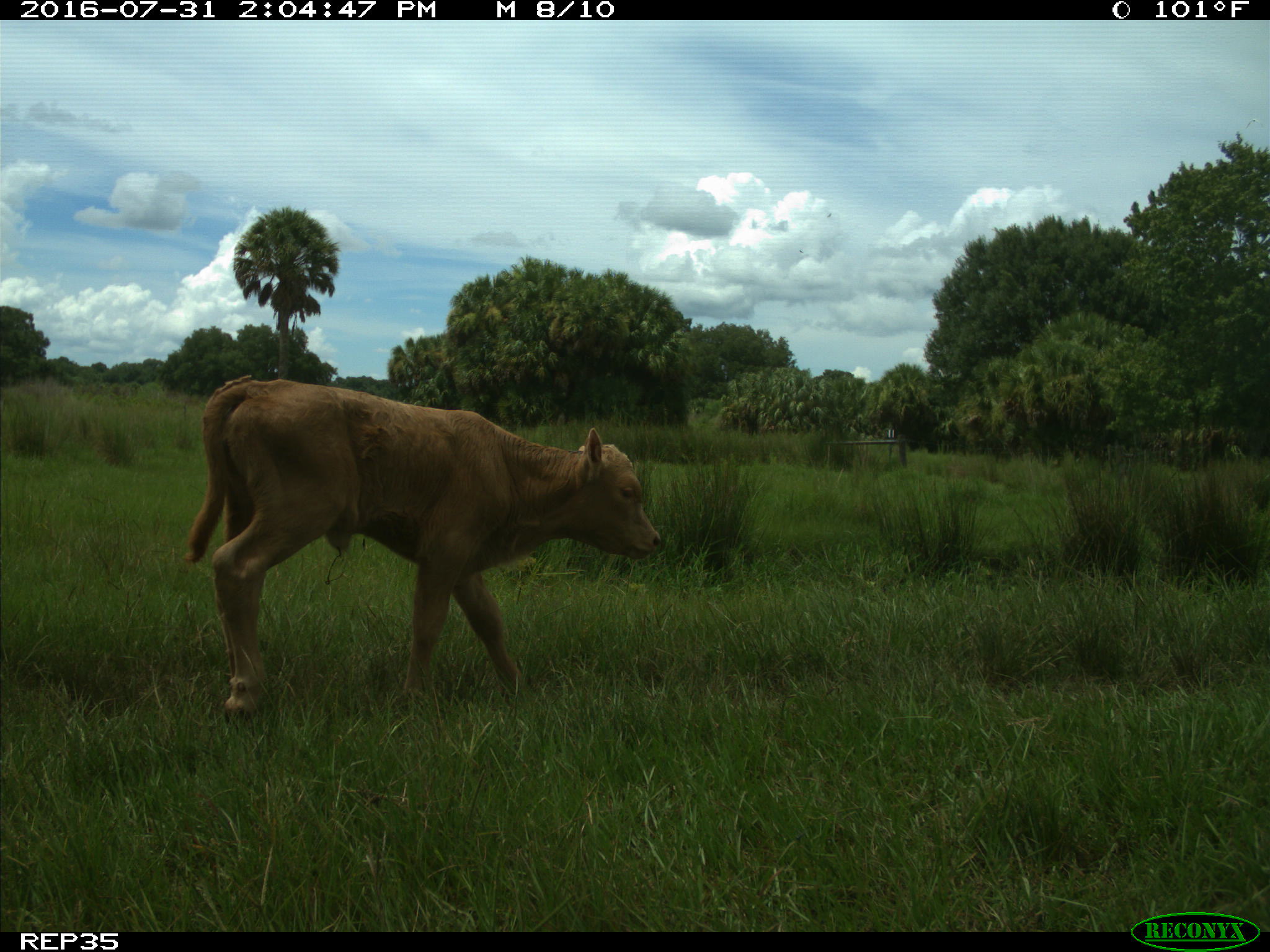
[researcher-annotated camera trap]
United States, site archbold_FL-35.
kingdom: Animalia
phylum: Chordata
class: Mammalia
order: Artiodactyla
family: Bovidae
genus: Bos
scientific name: Bos taurus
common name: domestic cow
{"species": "Bos taurus (domestic cow)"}